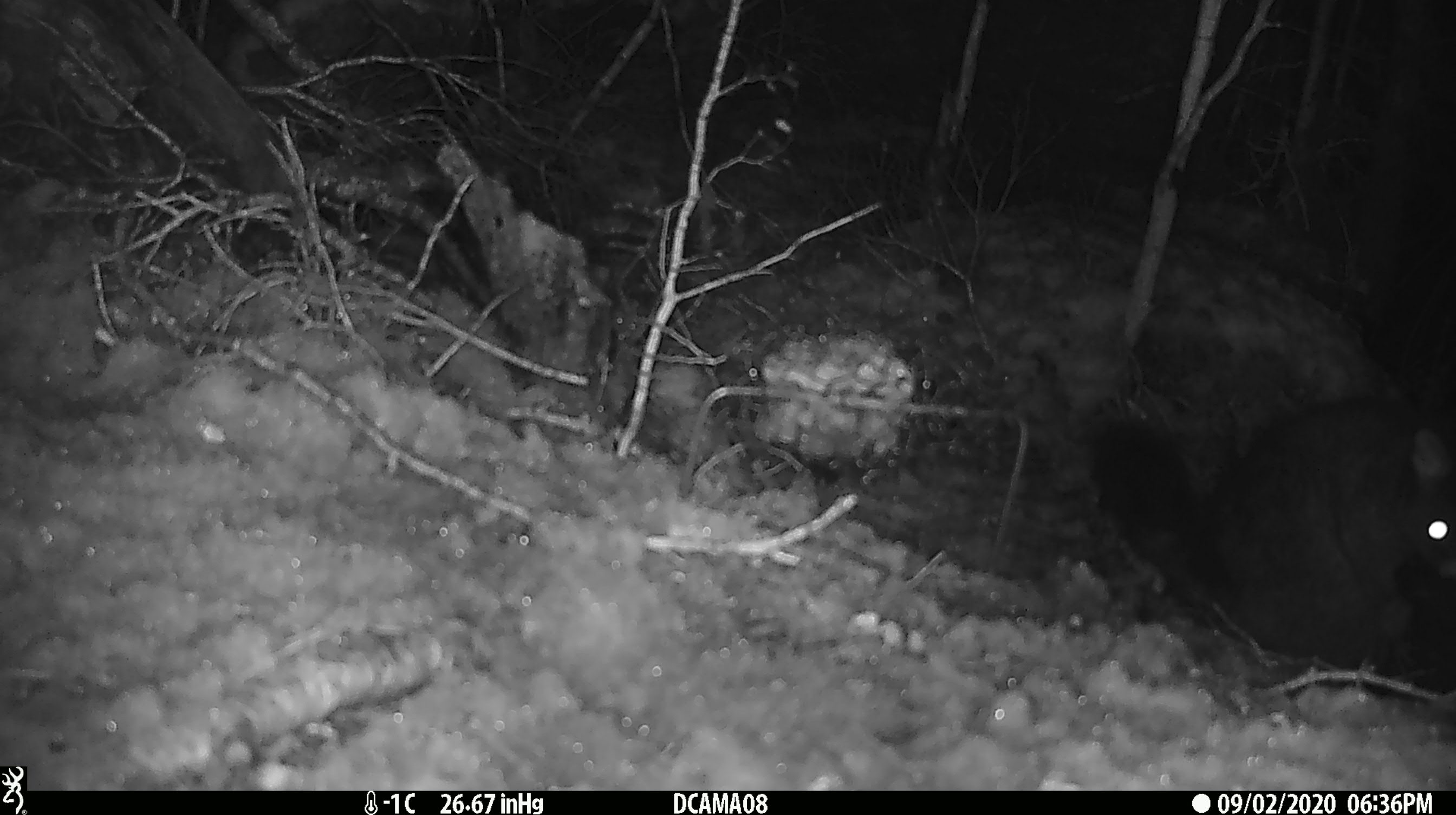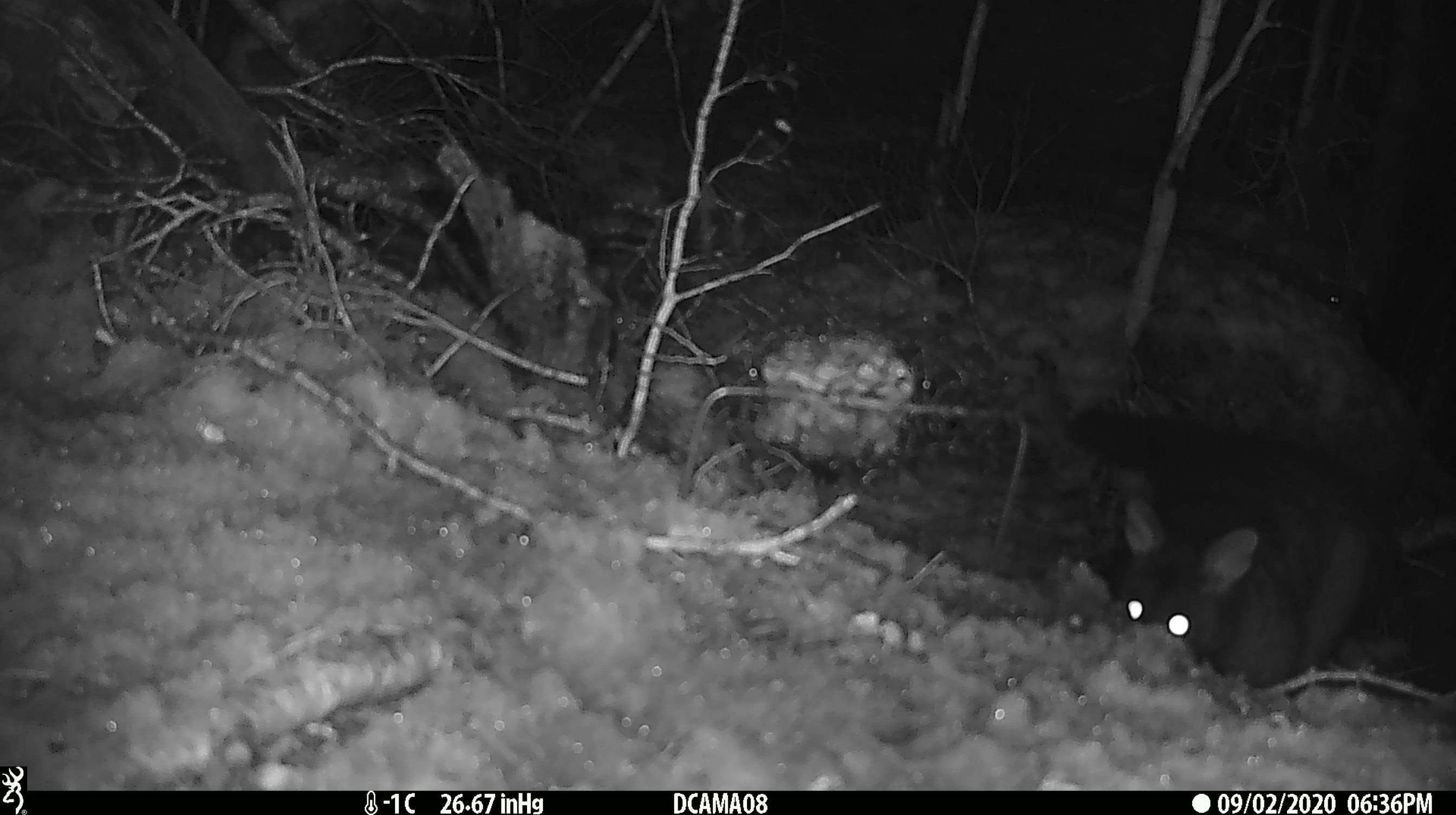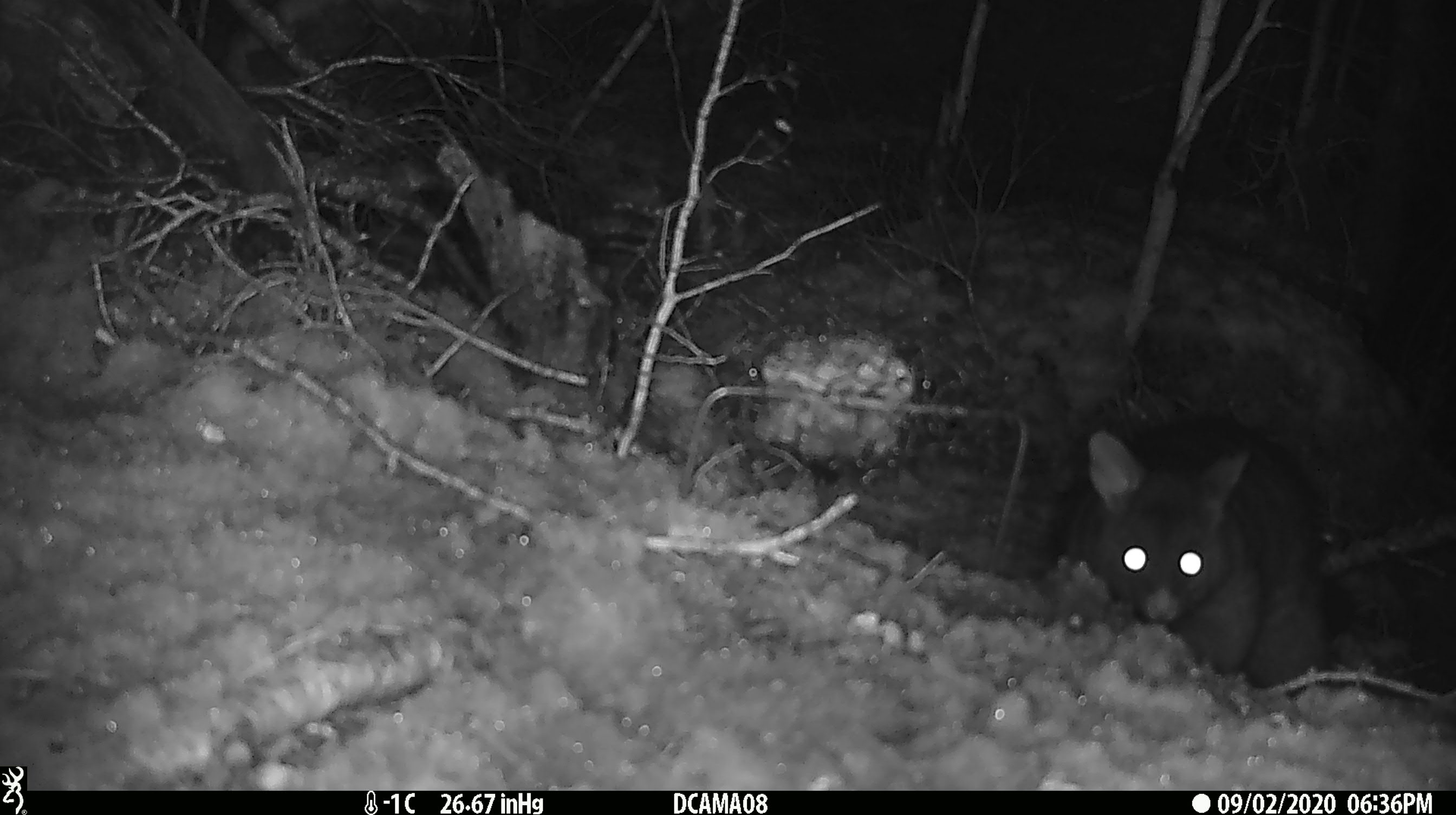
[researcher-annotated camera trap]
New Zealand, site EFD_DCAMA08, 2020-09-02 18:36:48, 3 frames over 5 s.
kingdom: Animalia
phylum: Chordata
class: Mammalia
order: Diprotodontia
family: Phalangeridae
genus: Trichosurus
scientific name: Trichosurus vulpecula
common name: common brushtail possum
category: possum